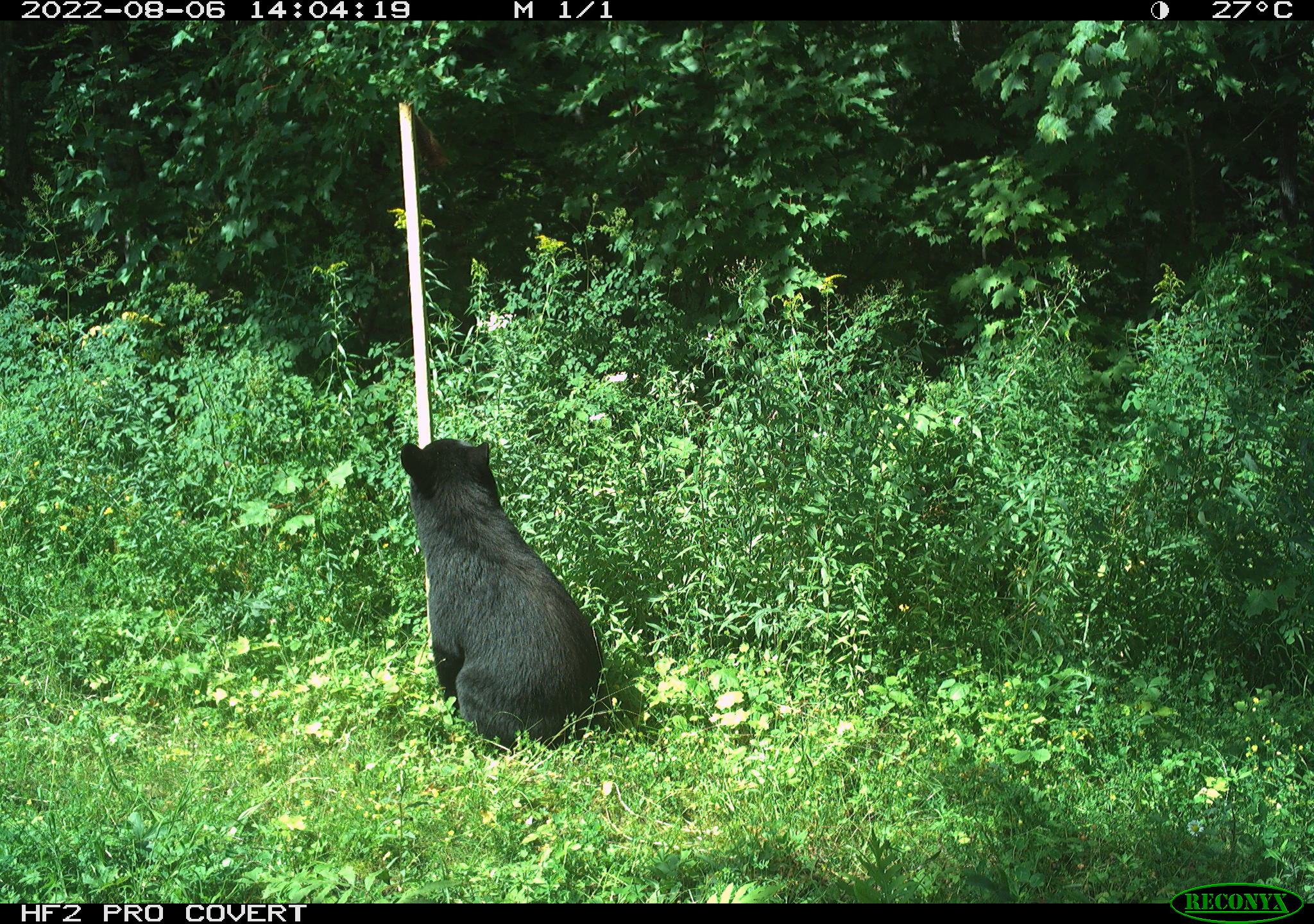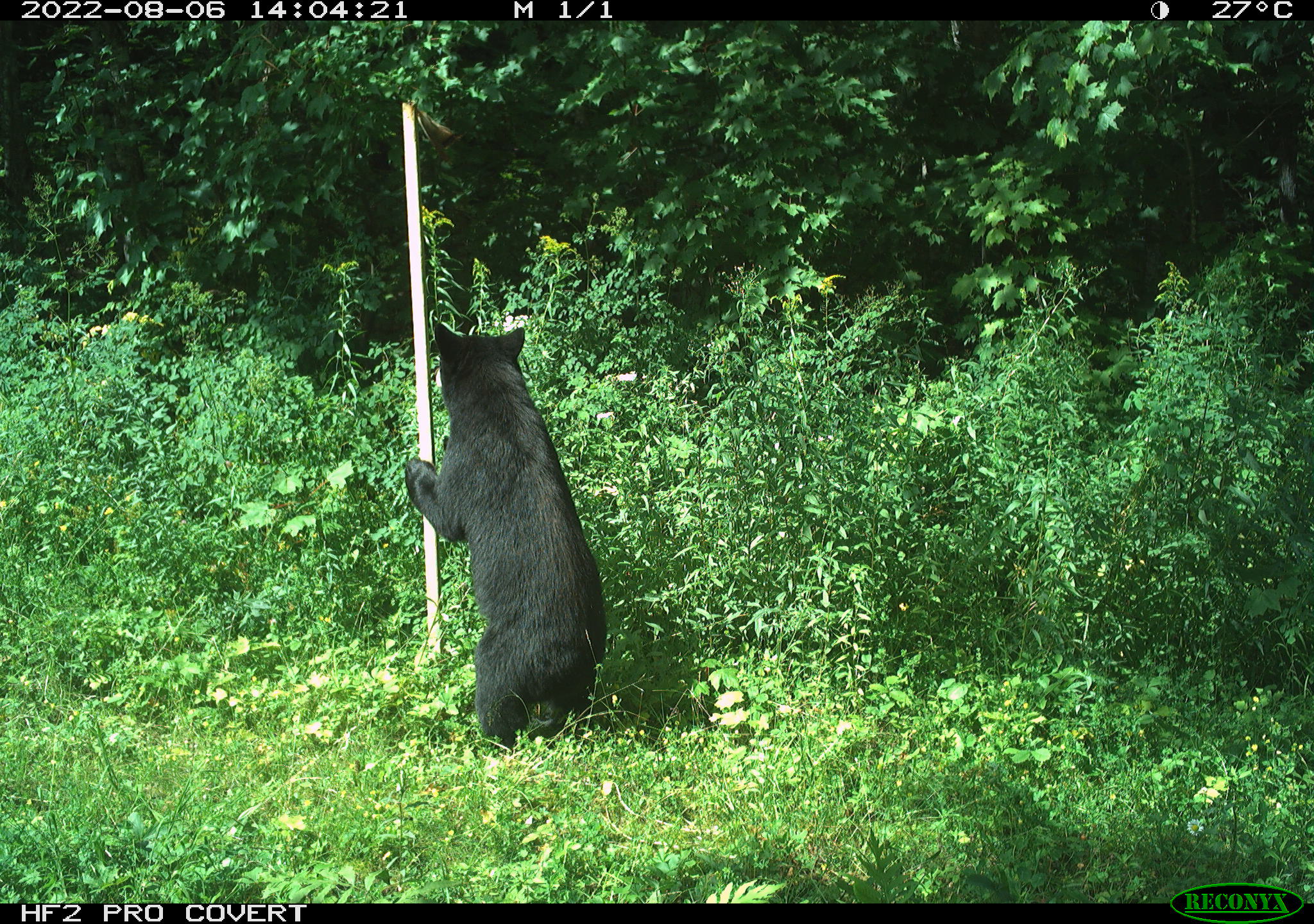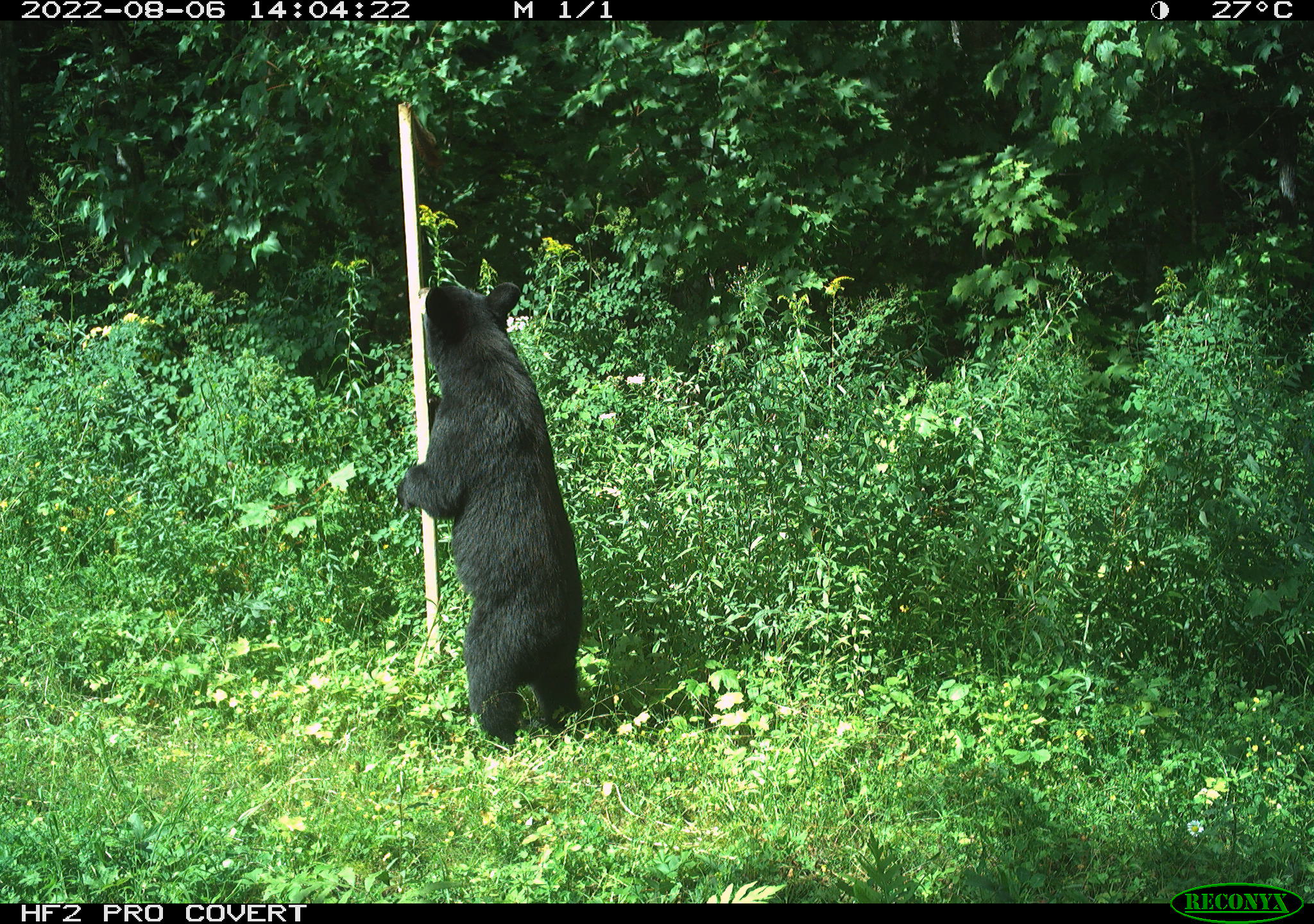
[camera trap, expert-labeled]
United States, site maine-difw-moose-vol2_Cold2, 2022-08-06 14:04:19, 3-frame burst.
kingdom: Animalia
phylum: Chordata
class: Mammalia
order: Carnivora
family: Ursidae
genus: Ursus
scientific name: Ursus americanus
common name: black bear